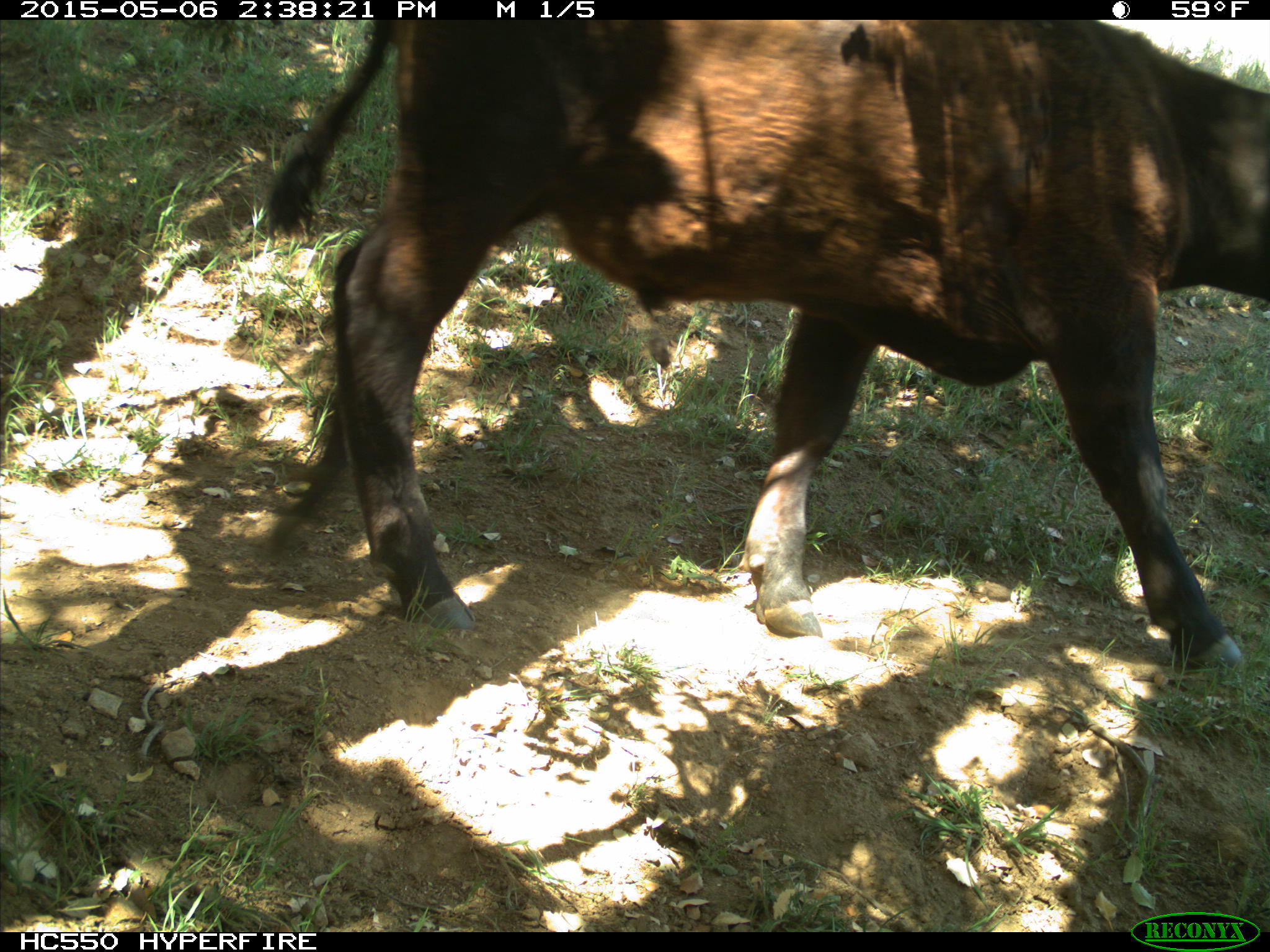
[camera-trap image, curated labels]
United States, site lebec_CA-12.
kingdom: Animalia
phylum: Chordata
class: Mammalia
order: Artiodactyla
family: Bovidae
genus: Bos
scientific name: Bos taurus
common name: domestic cow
Bos taurus (domestic cow).